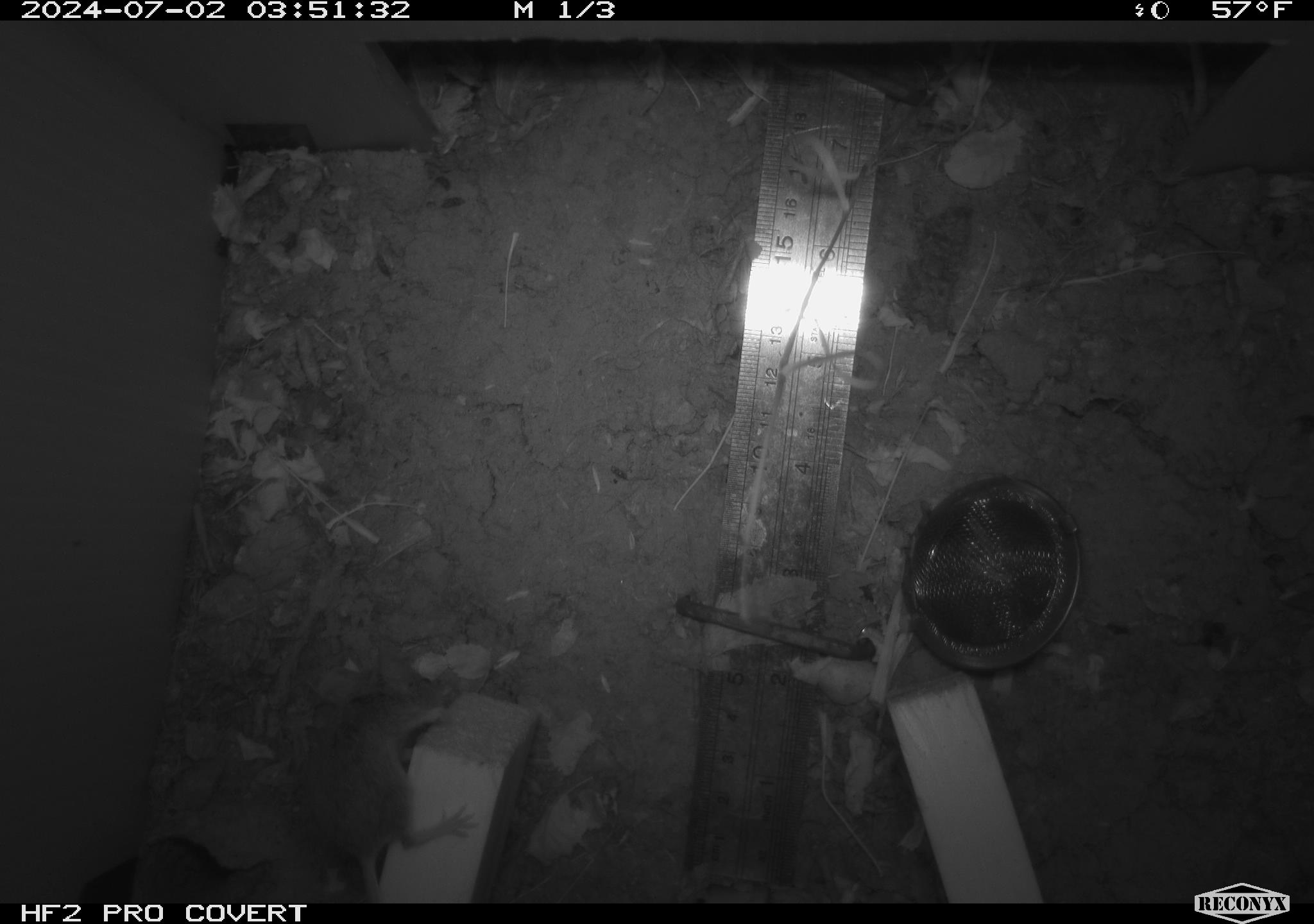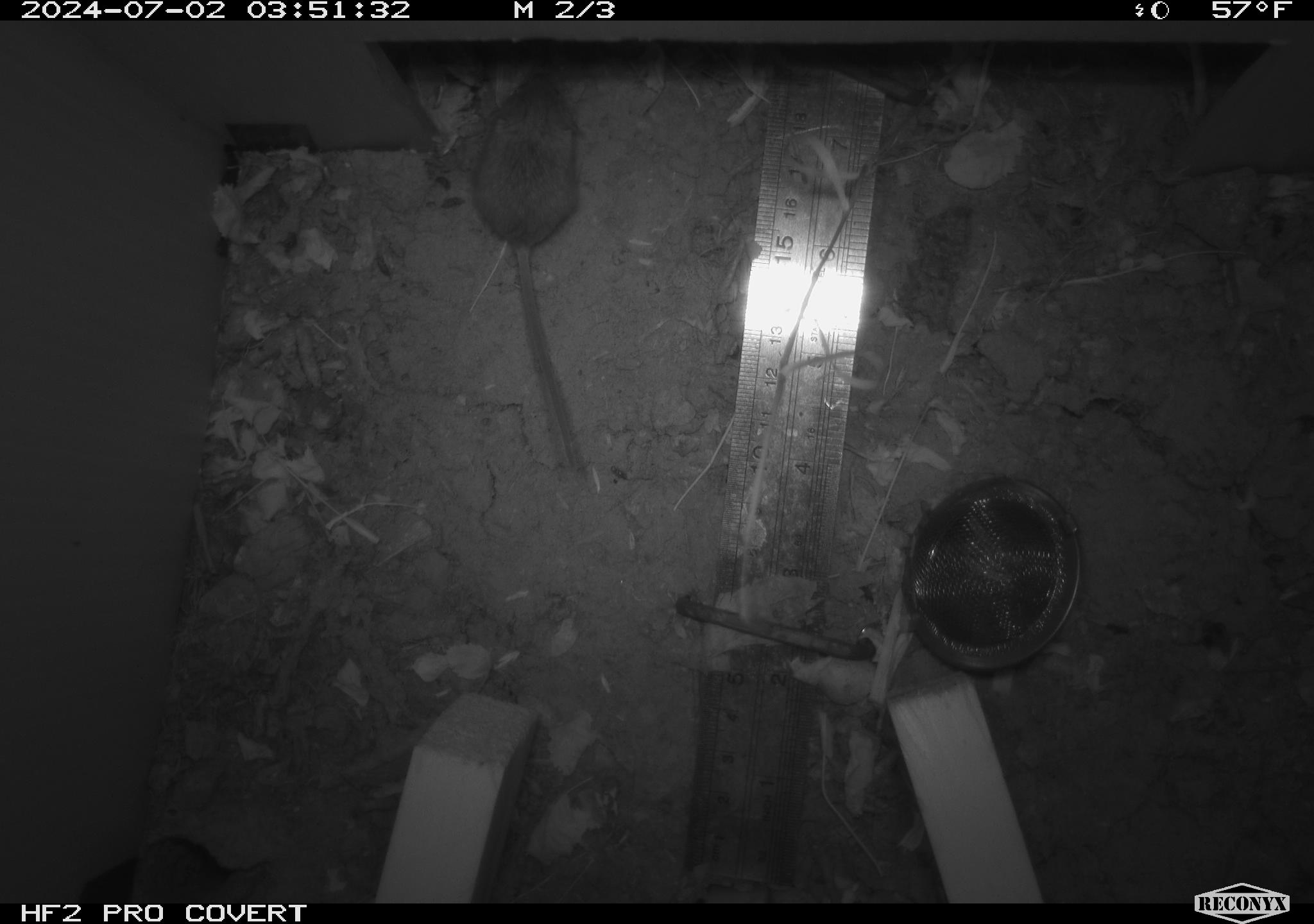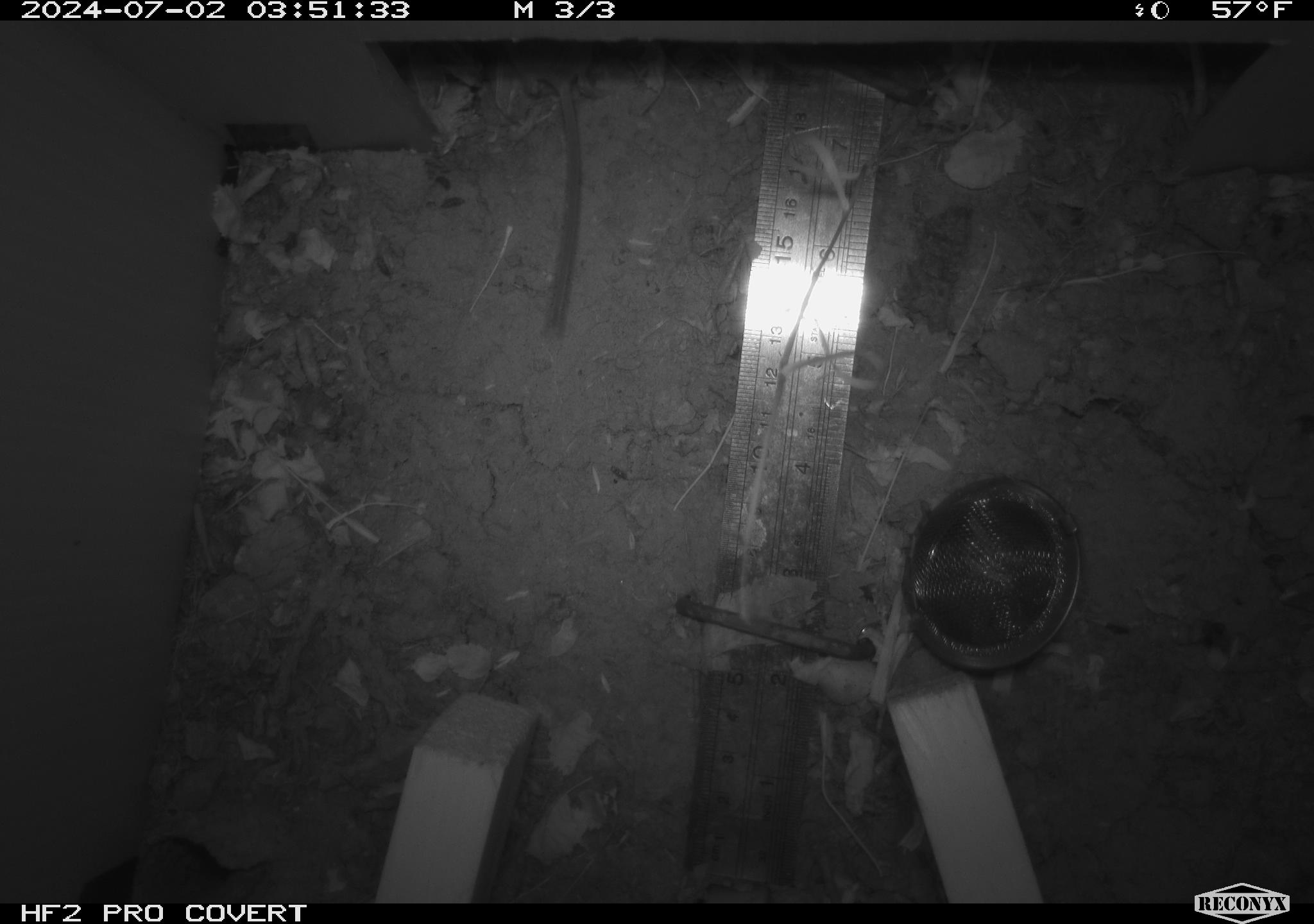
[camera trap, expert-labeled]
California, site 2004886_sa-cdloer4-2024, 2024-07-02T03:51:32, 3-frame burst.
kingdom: Animalia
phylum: Chordata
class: Mammalia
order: Rodentia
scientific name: Rodentia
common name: rodent